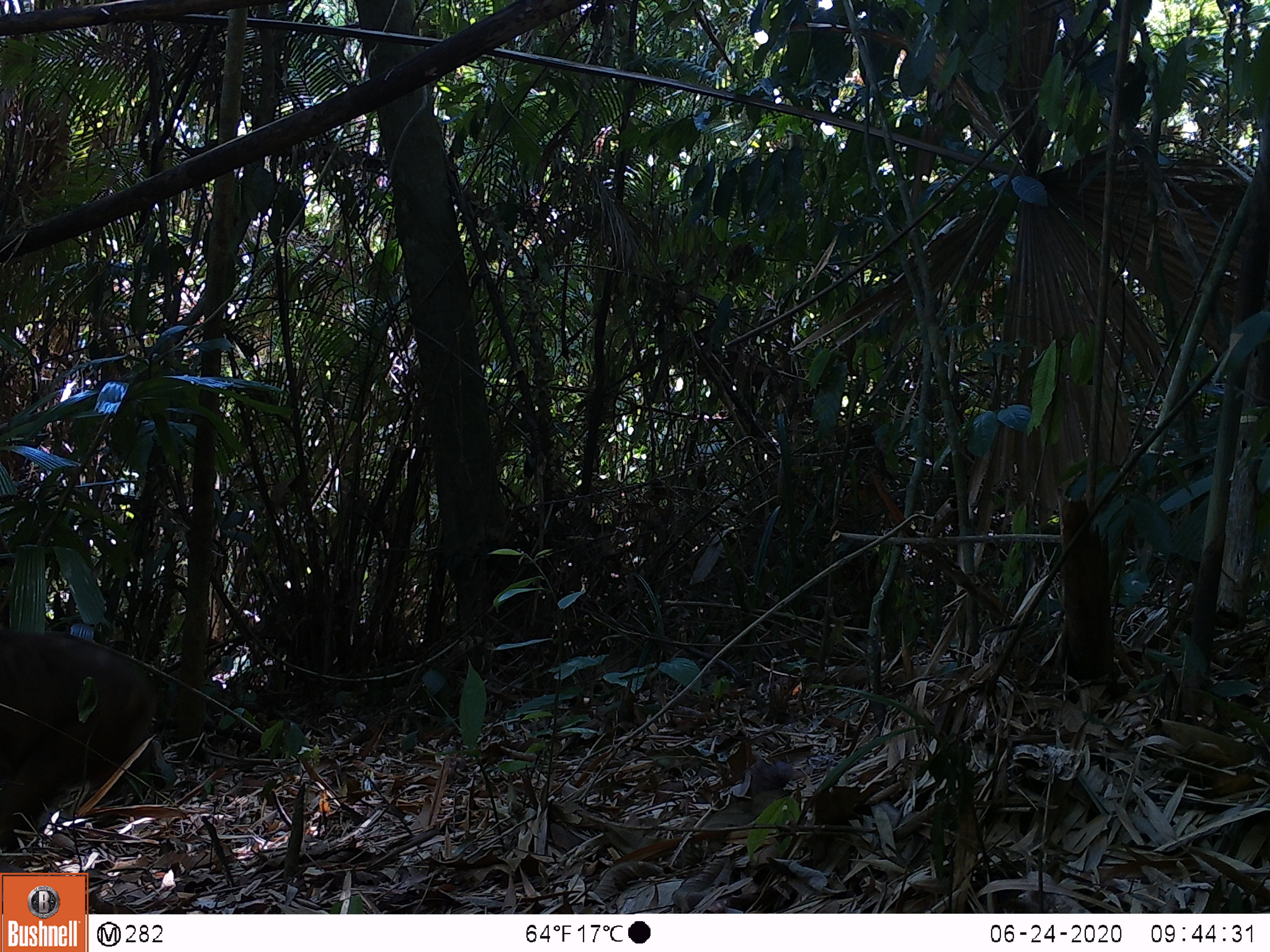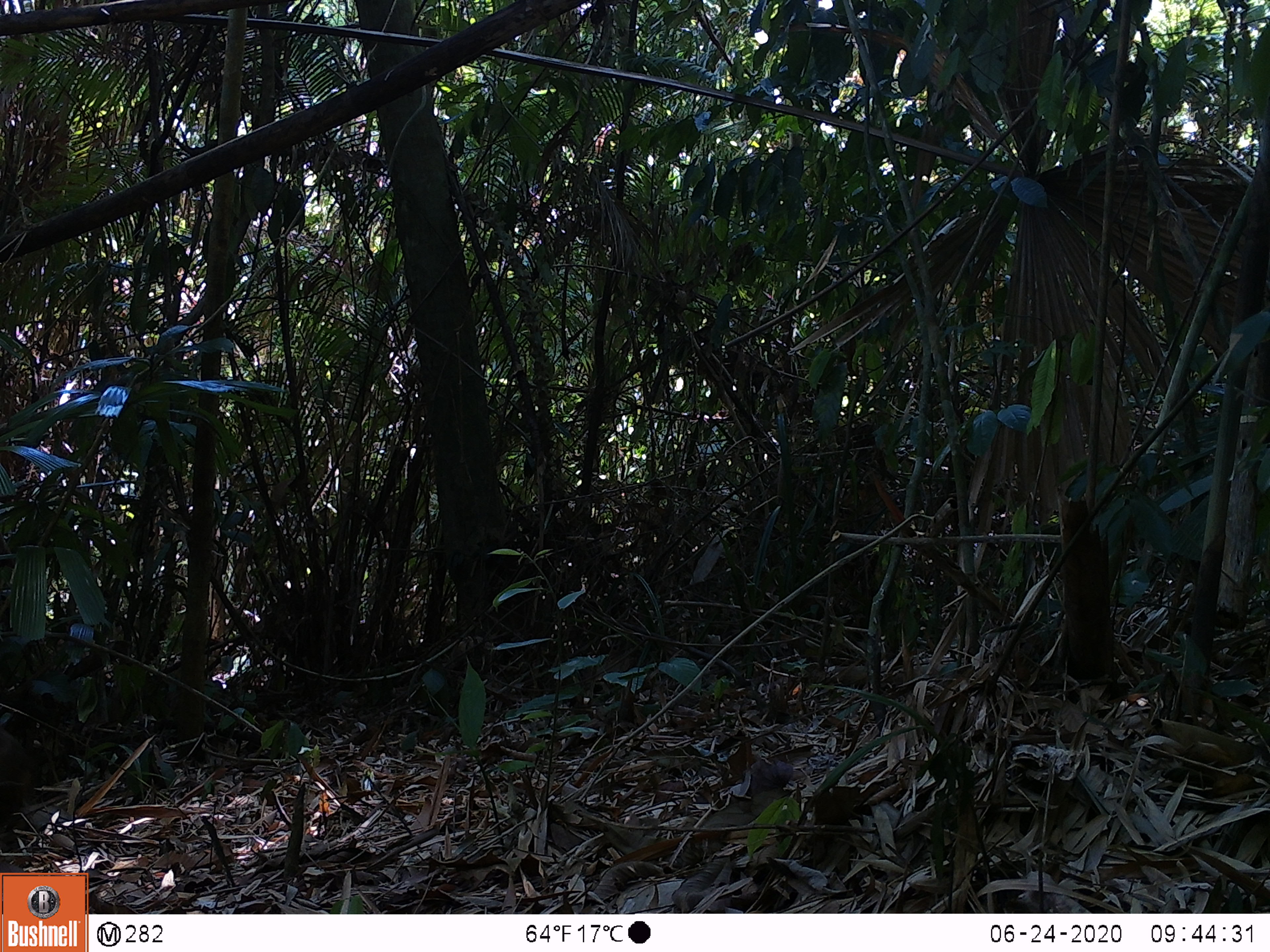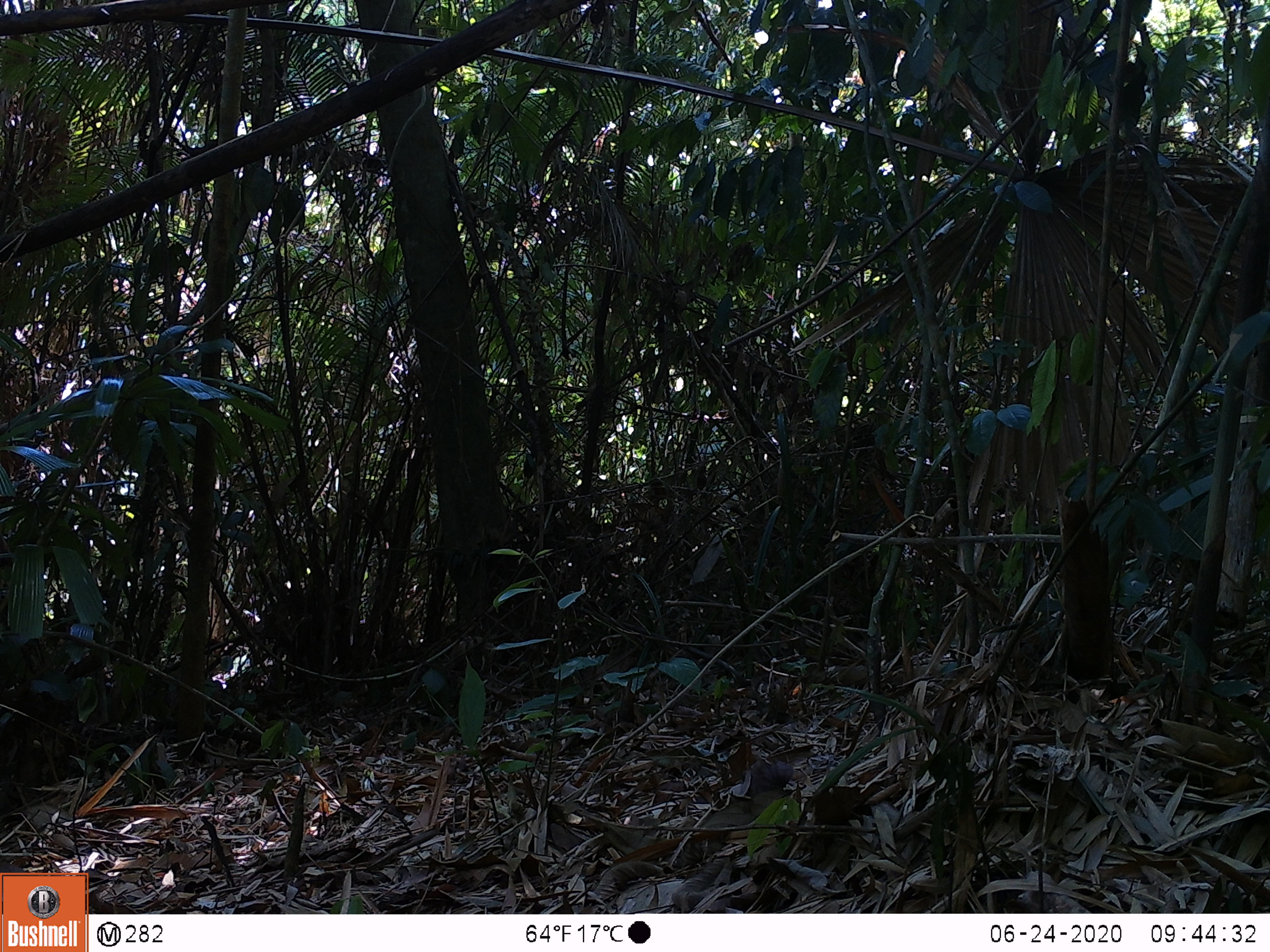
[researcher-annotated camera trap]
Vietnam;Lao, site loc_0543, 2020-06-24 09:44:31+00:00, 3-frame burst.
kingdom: Animalia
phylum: Chordata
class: Mammalia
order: Primates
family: Cercopithecidae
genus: Macaca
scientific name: Macaca arctoides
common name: stump-tailed macaque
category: stump tailed macaque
Stump tailed macaque (stump-tailed macaque) (Macaca arctoides). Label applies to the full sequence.